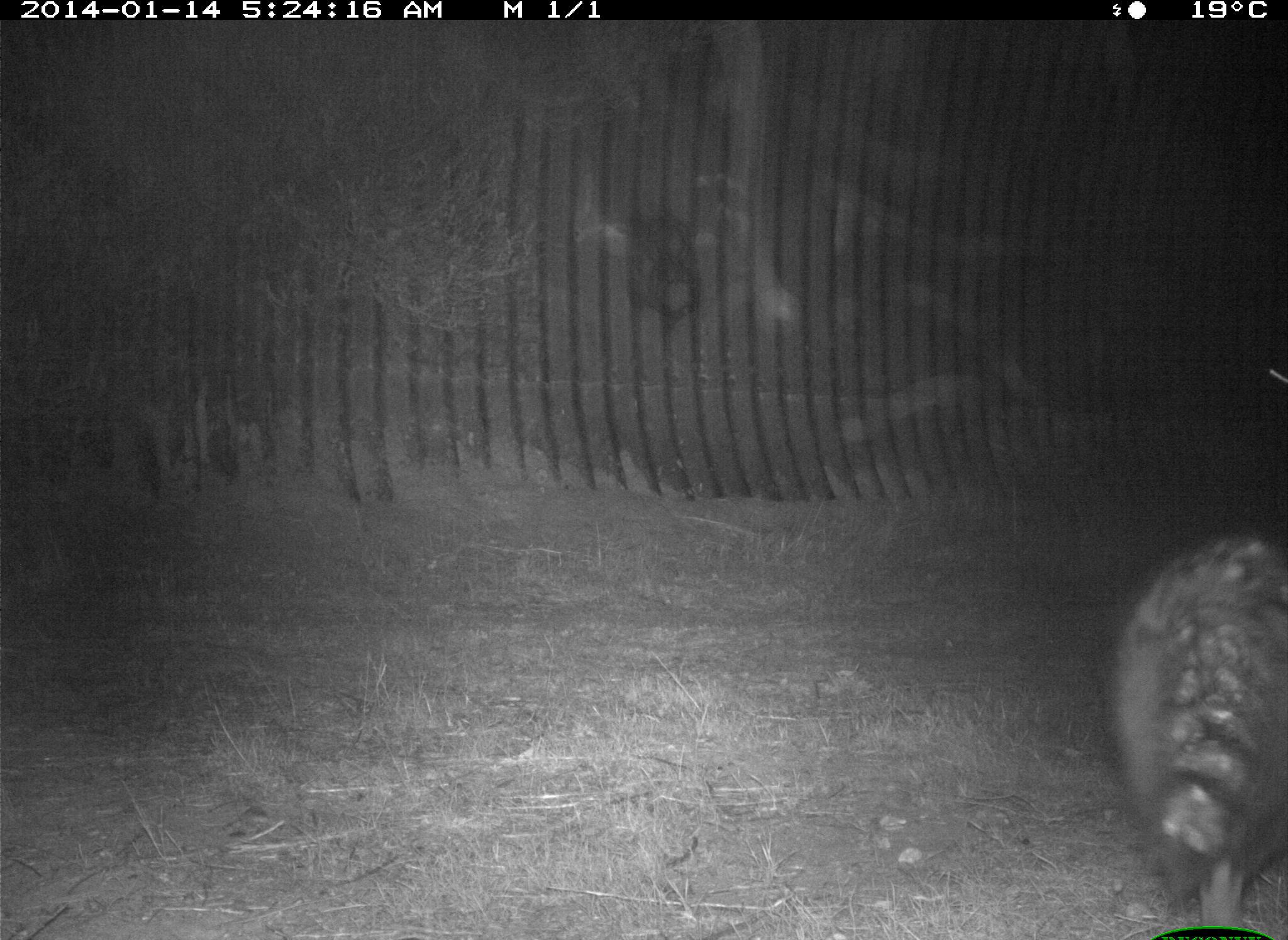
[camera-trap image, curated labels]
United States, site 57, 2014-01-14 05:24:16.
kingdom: Animalia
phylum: Chordata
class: Mammalia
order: Carnivora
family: Procyonidae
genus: Procyon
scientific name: Procyon lotor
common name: raccoon